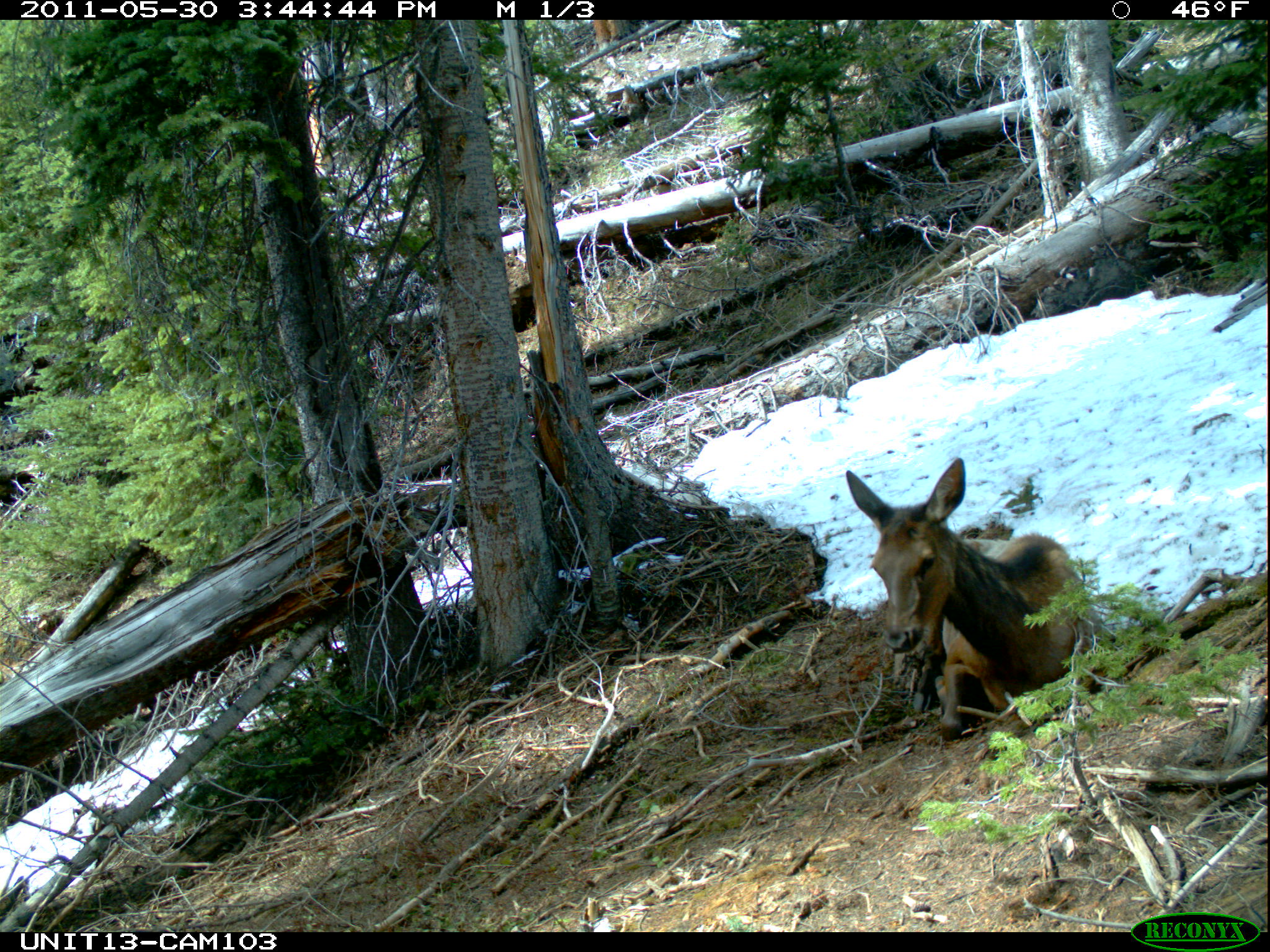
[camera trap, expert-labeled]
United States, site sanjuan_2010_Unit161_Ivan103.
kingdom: Animalia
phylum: Chordata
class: Mammalia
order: Artiodactyla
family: Cervidae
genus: Cervus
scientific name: Cervus elaphus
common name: red deer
Cervus elaphus (red deer).